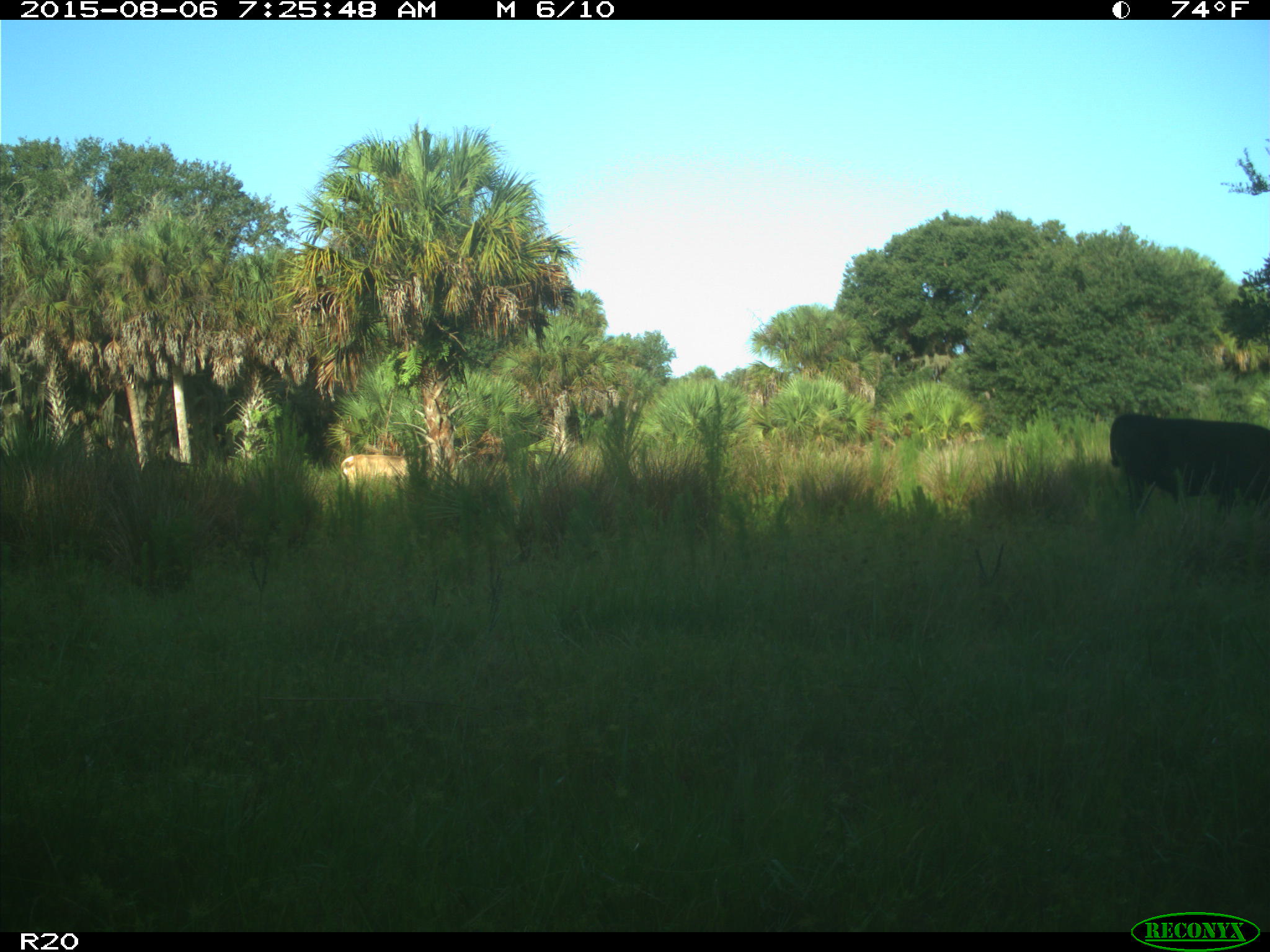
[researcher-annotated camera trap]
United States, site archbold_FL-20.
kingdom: Animalia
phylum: Chordata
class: Mammalia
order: Artiodactyla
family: Bovidae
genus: Bos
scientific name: Bos taurus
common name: domestic cow